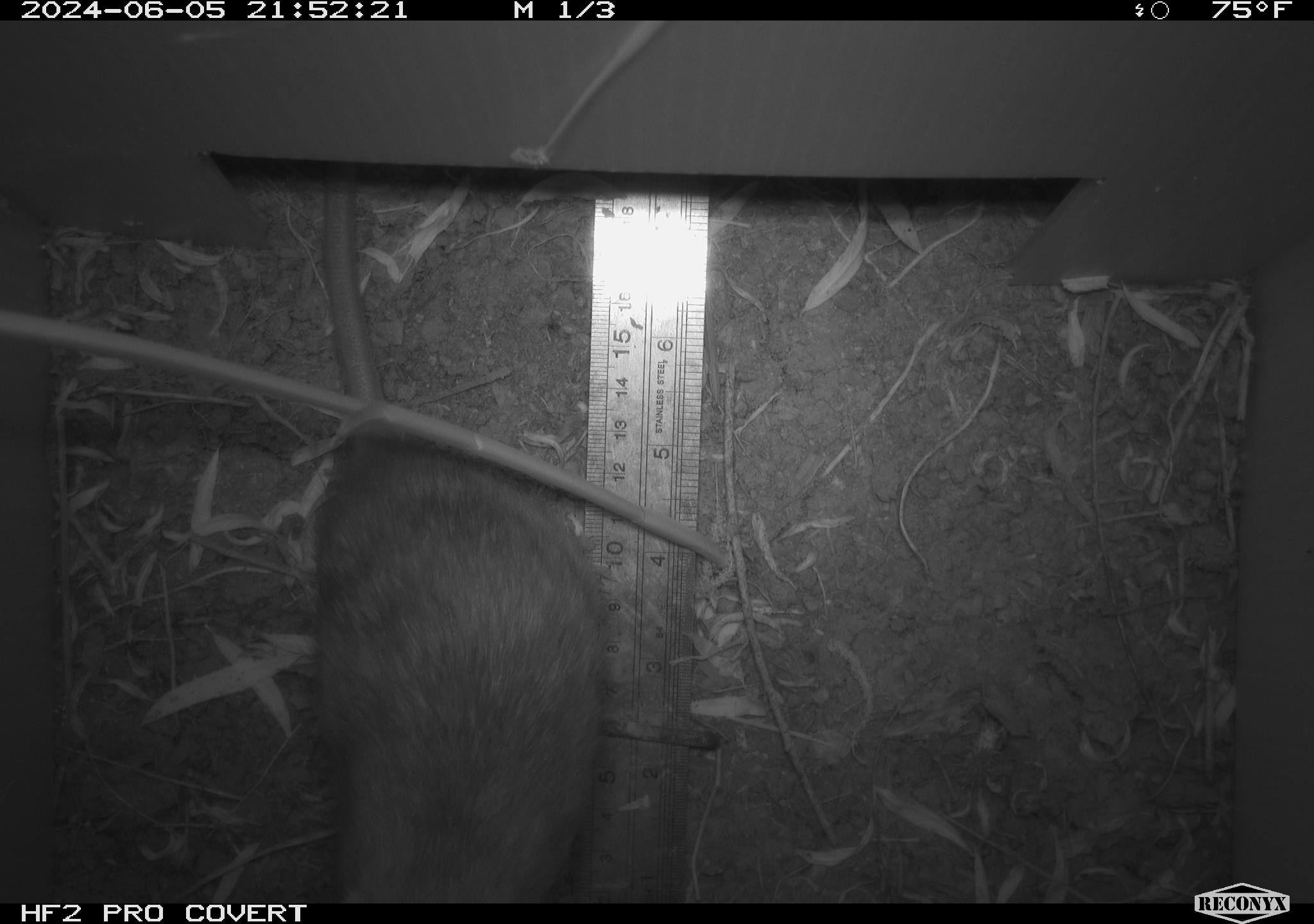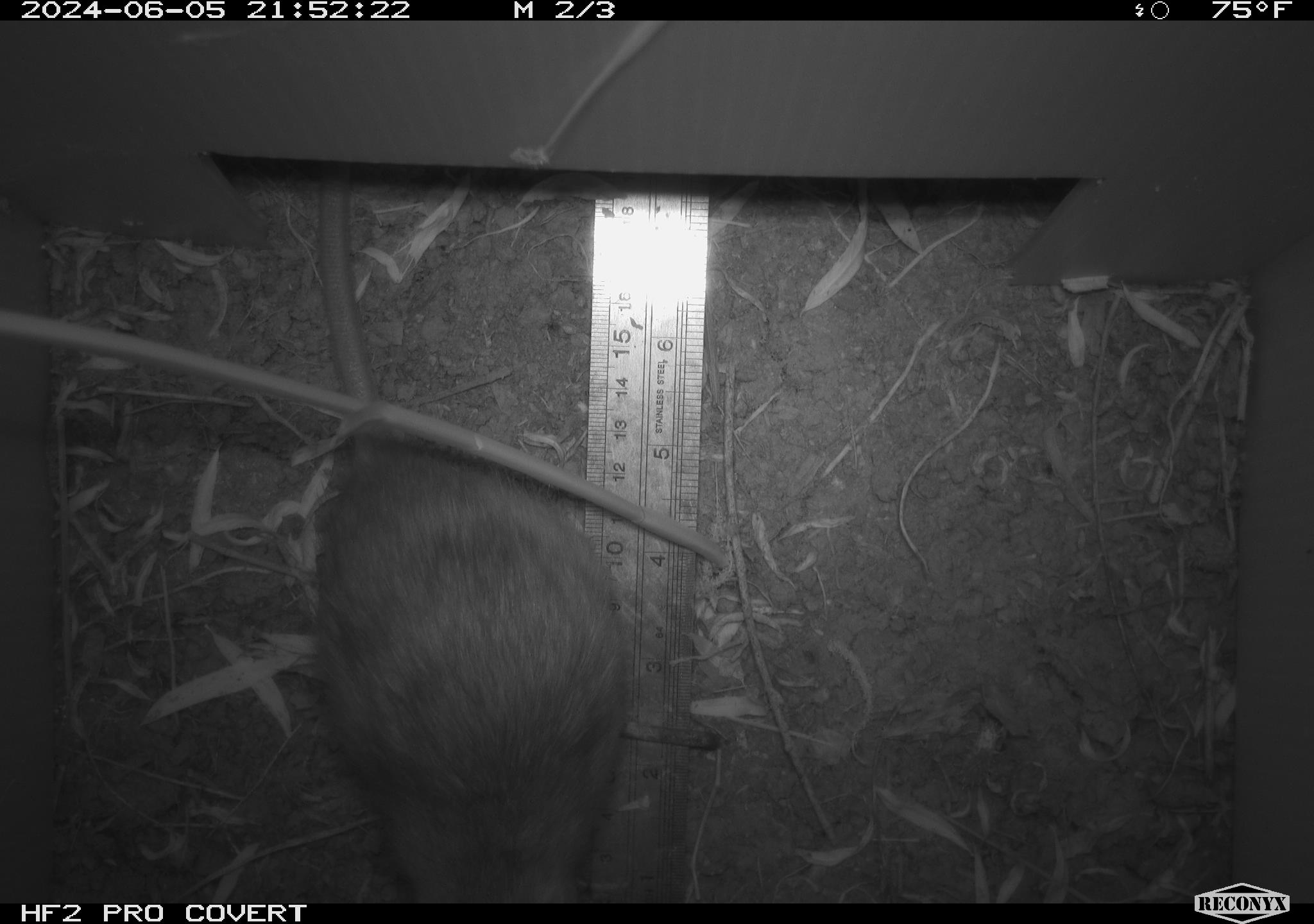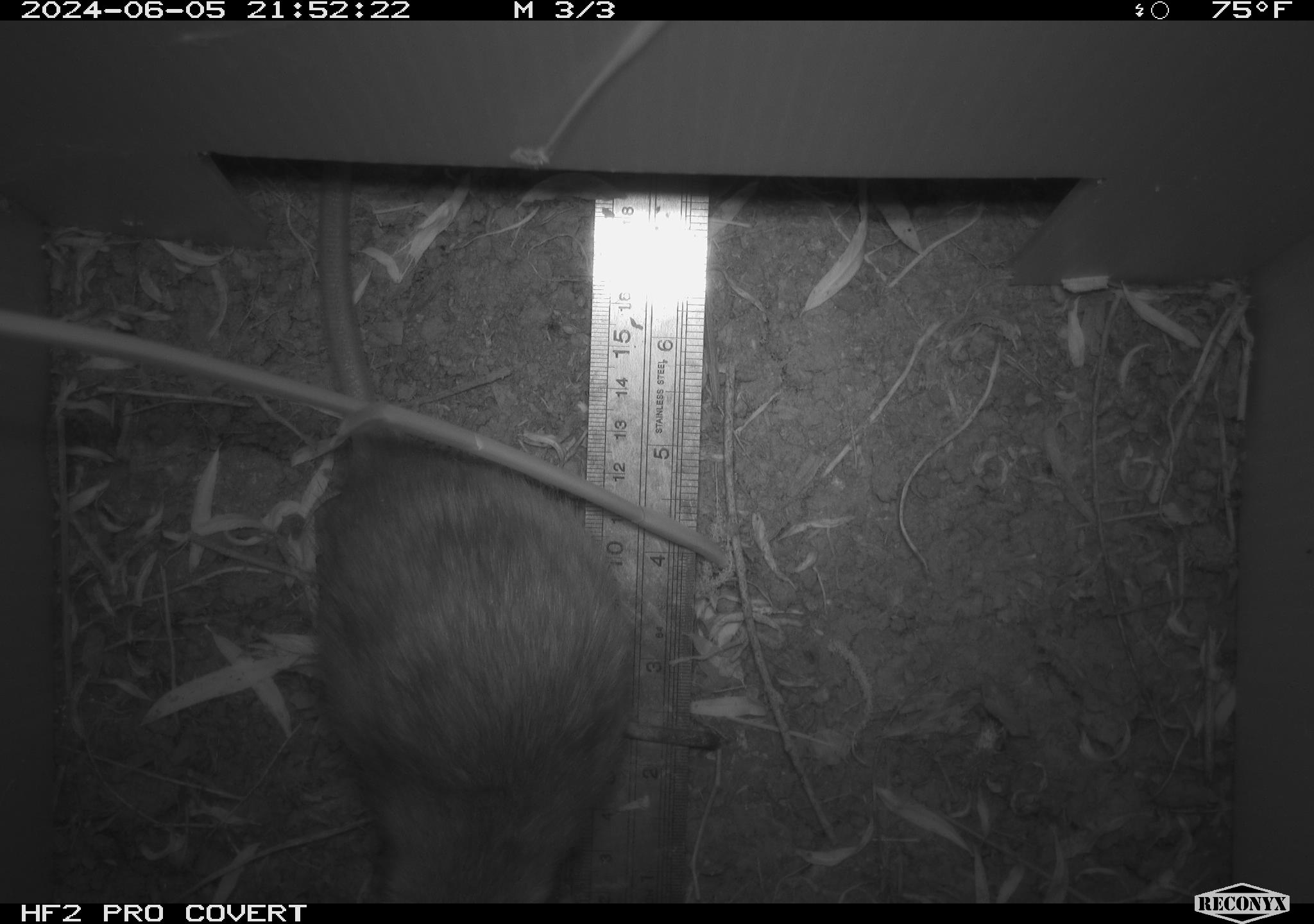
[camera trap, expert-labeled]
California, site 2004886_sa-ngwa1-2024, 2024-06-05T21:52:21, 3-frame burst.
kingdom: Animalia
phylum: Chordata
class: Mammalia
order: Rodentia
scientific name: Rodentia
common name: woodrat or rat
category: woodrat or rat species